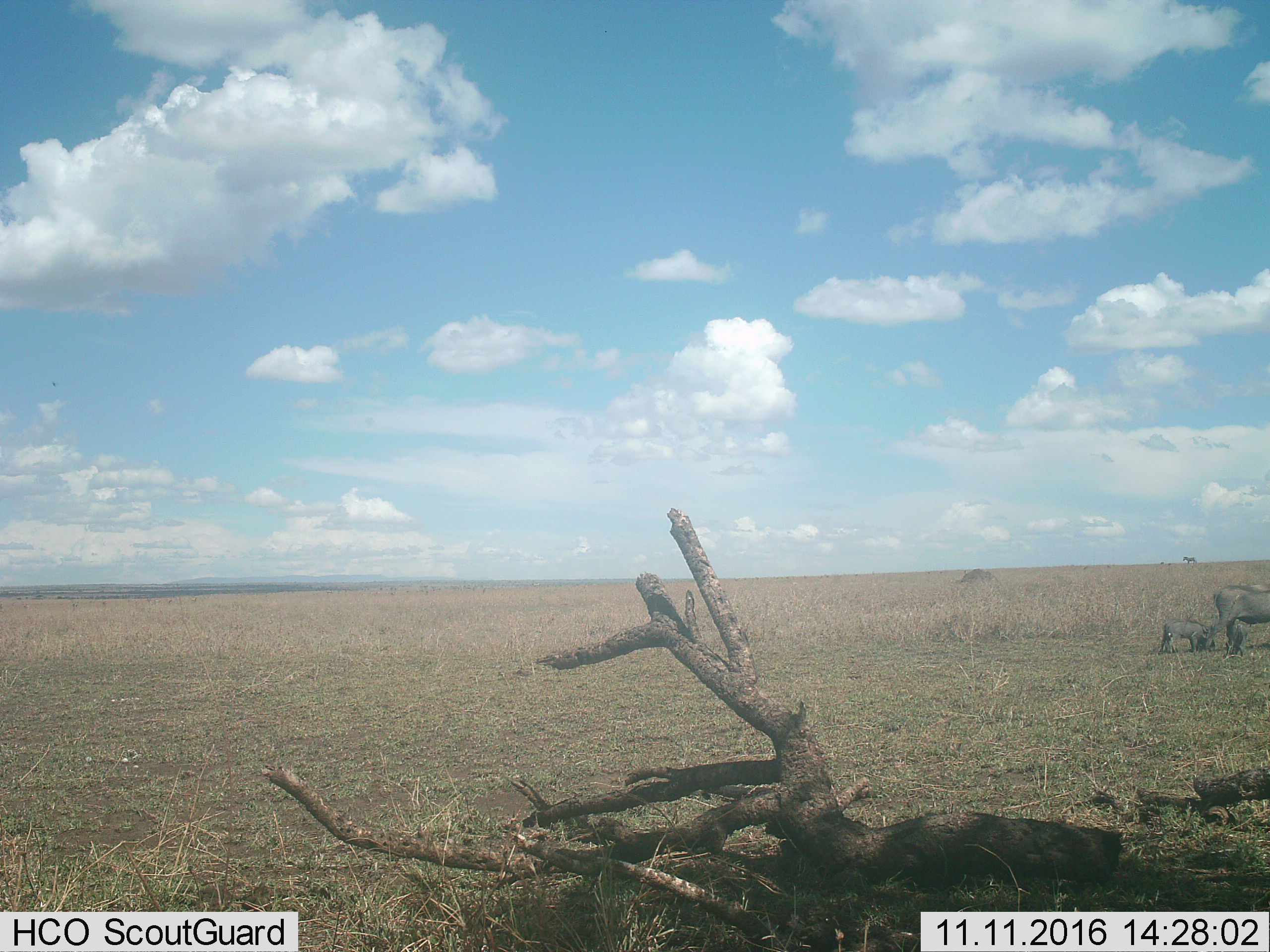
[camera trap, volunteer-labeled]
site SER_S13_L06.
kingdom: Animalia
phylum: Chordata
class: Mammalia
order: Artiodactyla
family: Suidae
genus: Phacochoerus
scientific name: Phacochoerus africanus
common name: warthog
Warthog (Phacochoerus africanus), count 3. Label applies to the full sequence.